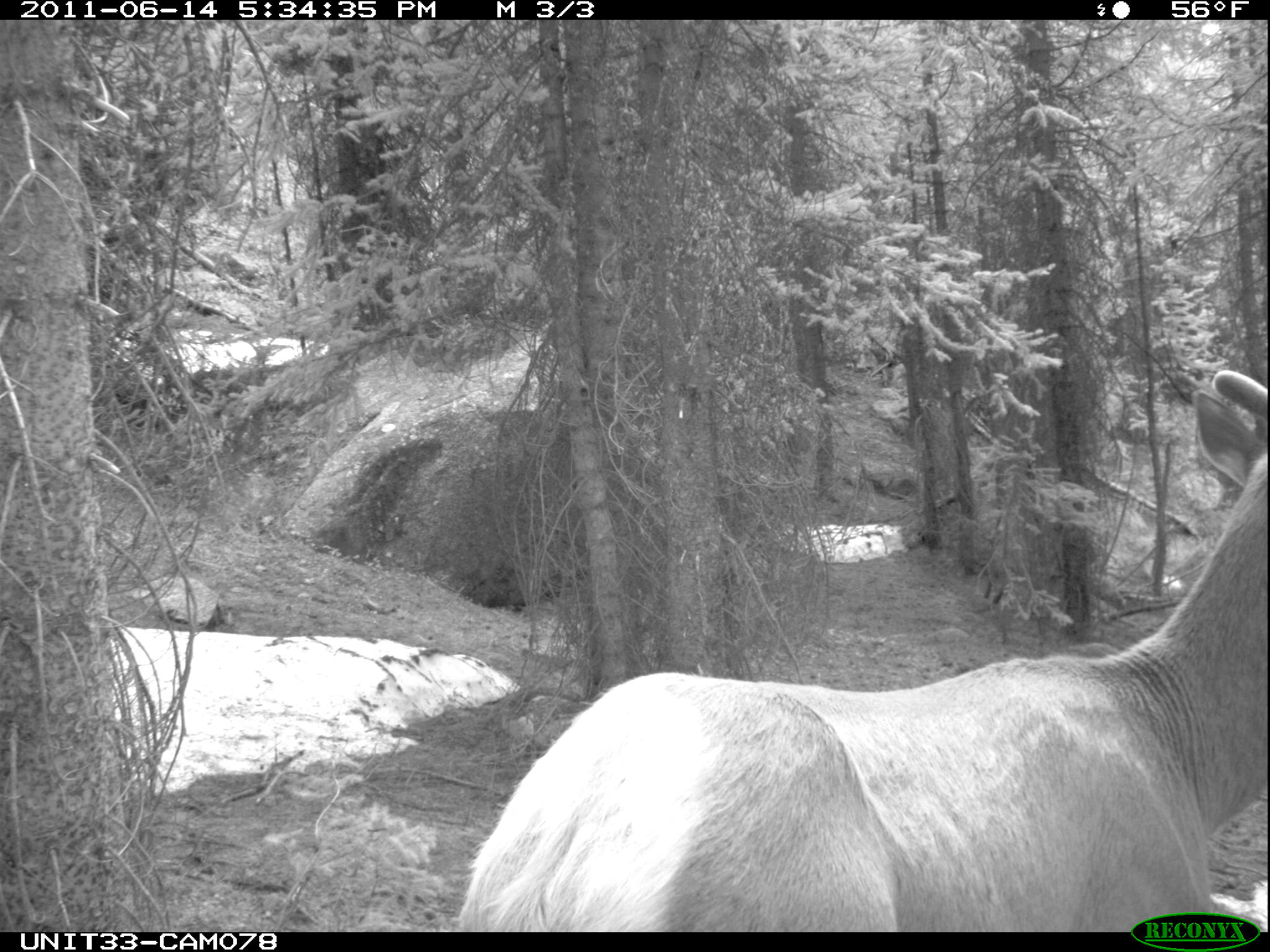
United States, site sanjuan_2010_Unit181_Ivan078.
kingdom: Animalia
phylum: Chordata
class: Mammalia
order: Artiodactyla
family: Cervidae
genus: Cervus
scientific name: Cervus elaphus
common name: red deer